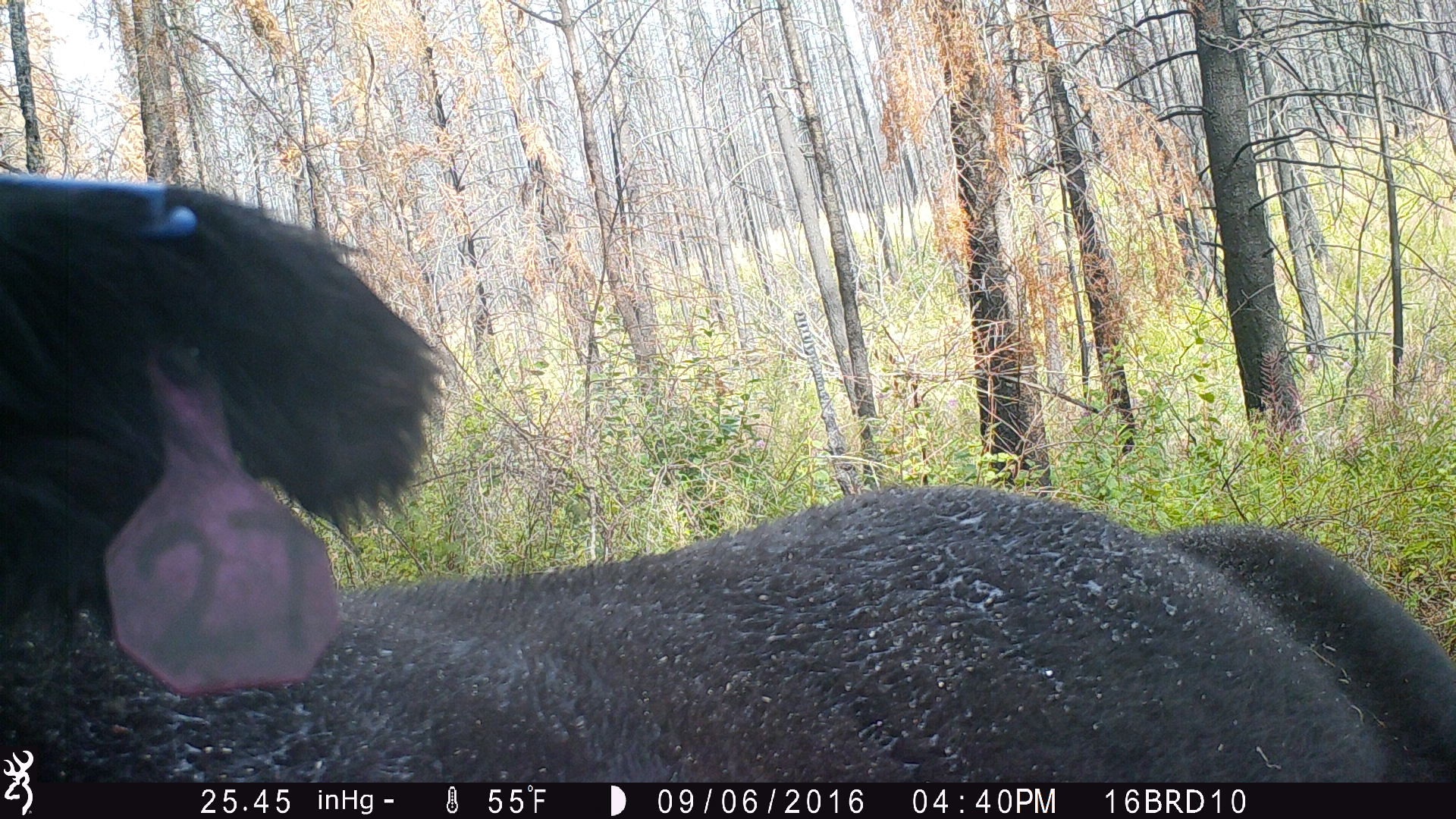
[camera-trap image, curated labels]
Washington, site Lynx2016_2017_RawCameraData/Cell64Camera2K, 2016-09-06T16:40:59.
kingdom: Animalia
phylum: Chordata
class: Mammalia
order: Artiodactyla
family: Bovidae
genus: Bos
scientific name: Bos taurus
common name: domestic cattle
Domestic cattle (Bos taurus). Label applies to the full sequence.